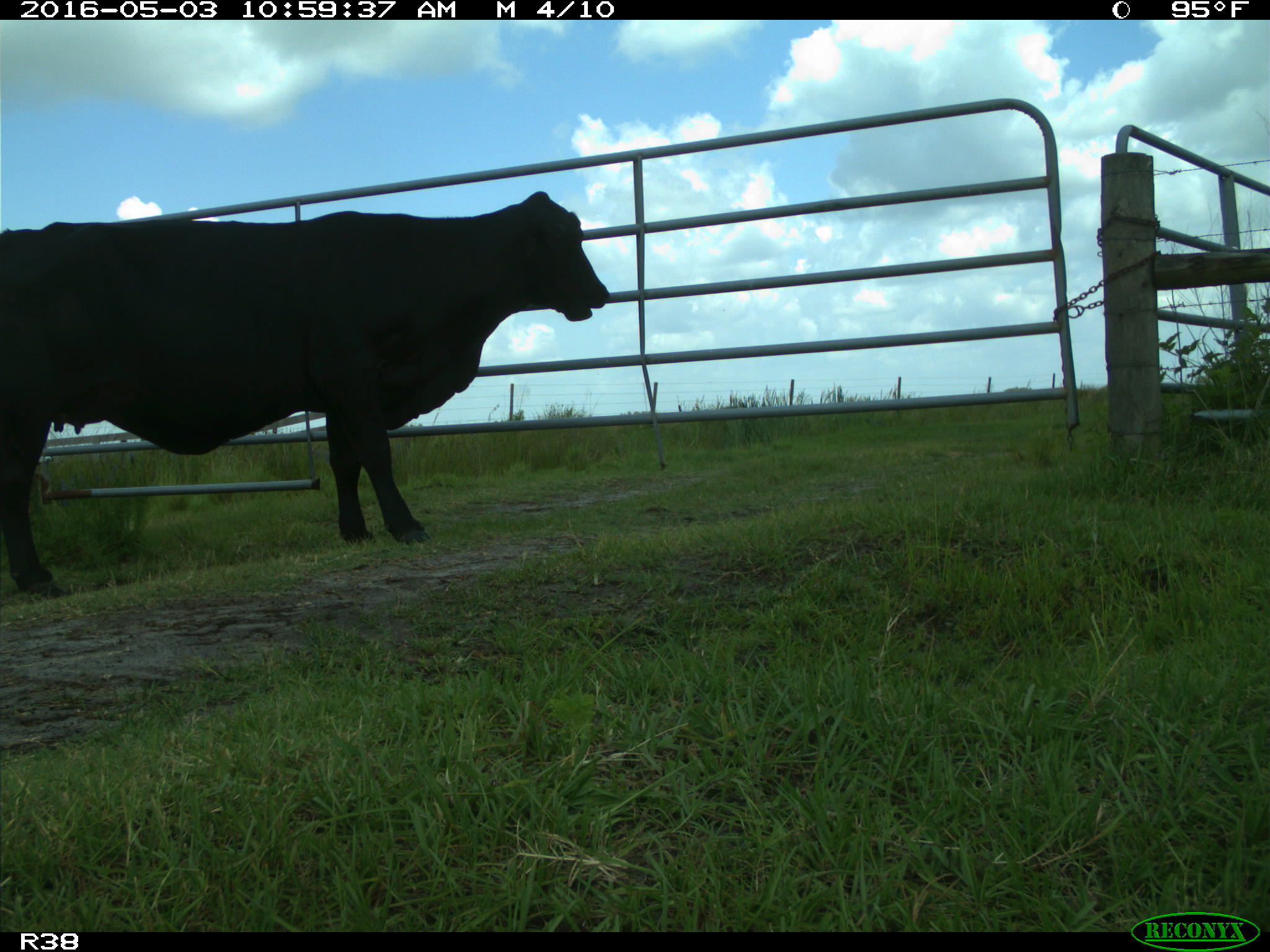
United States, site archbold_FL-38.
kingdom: Animalia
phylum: Chordata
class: Mammalia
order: Artiodactyla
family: Bovidae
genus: Bos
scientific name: Bos taurus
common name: domestic cow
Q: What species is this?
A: Bos taurus (domestic cow).